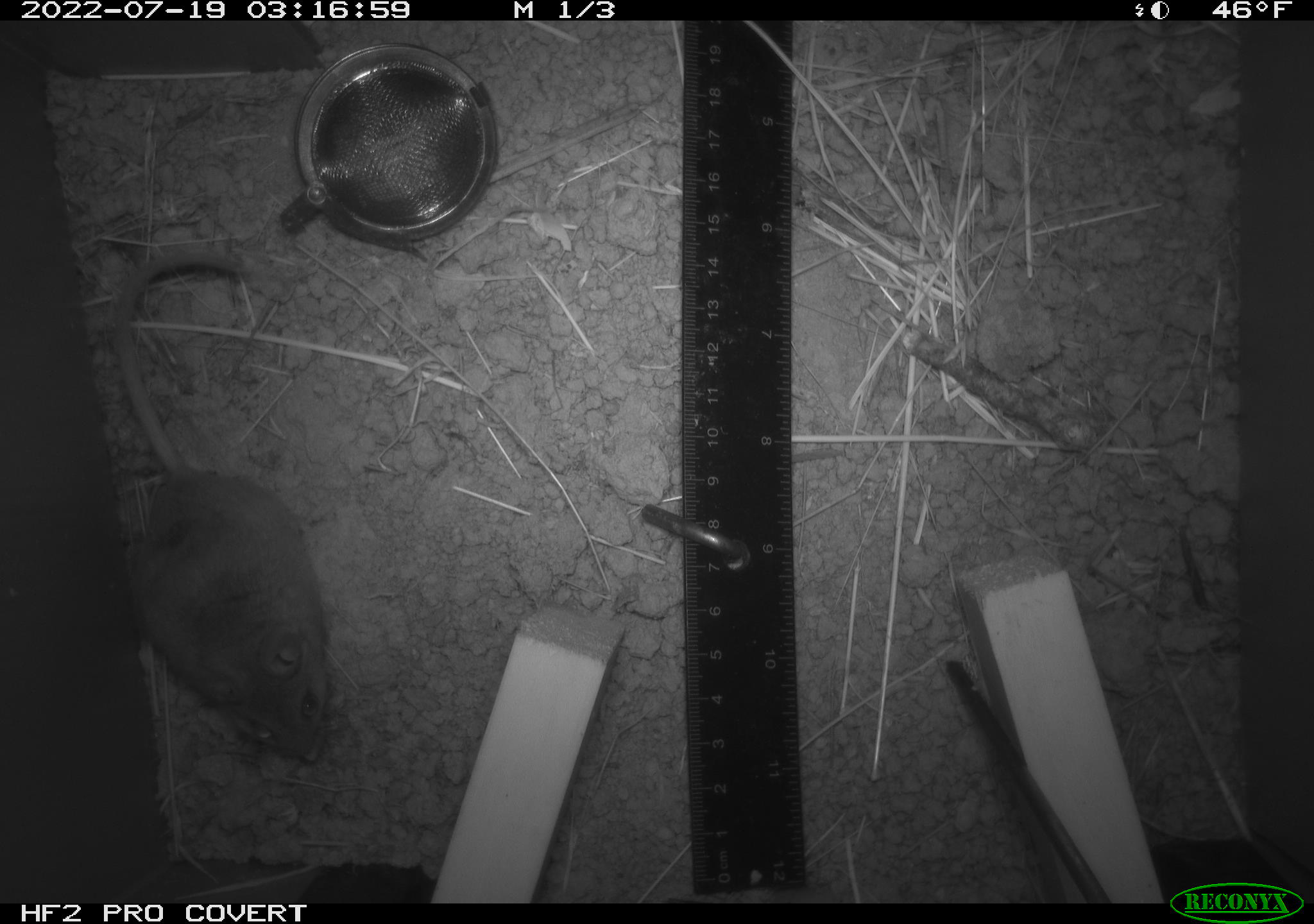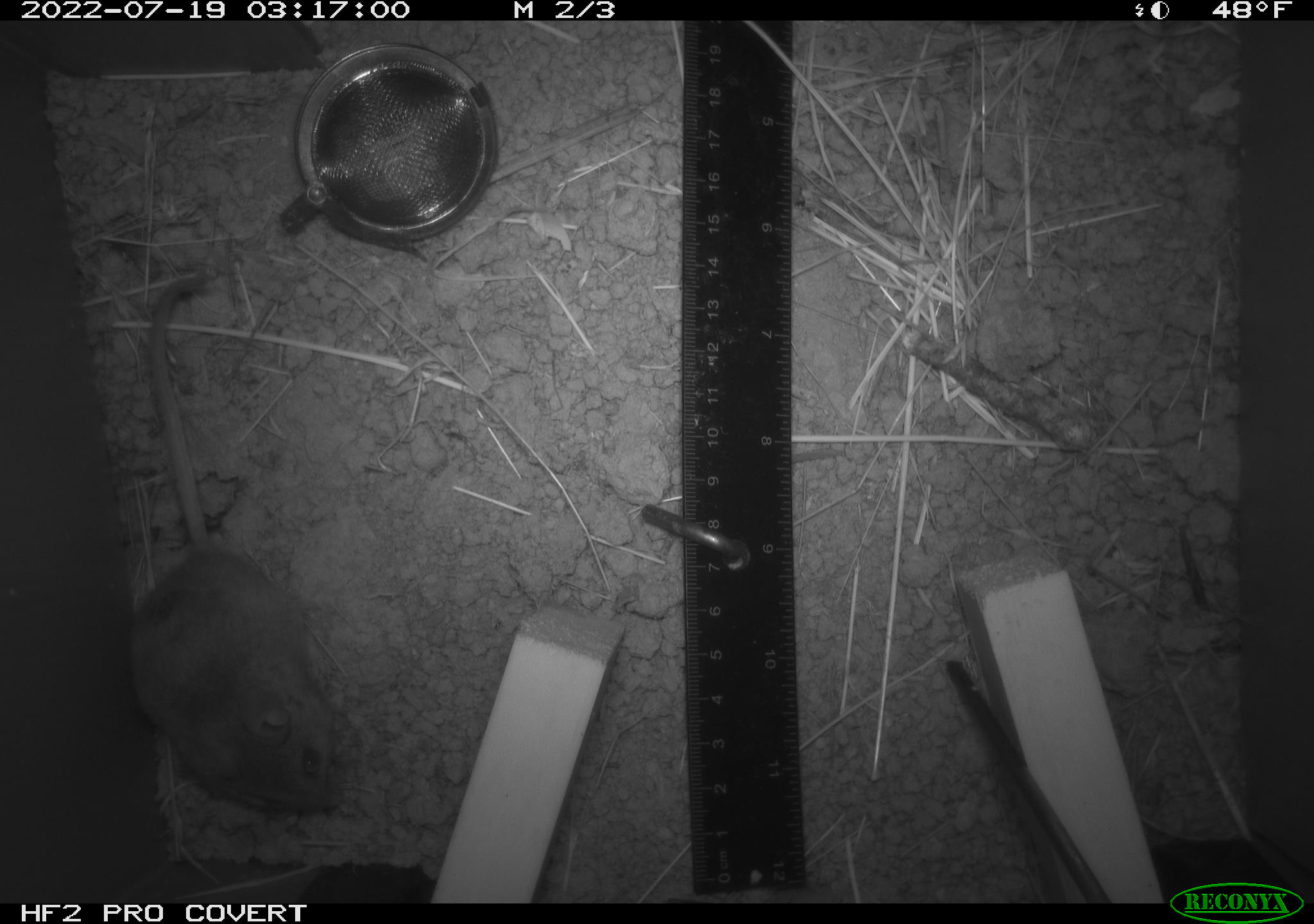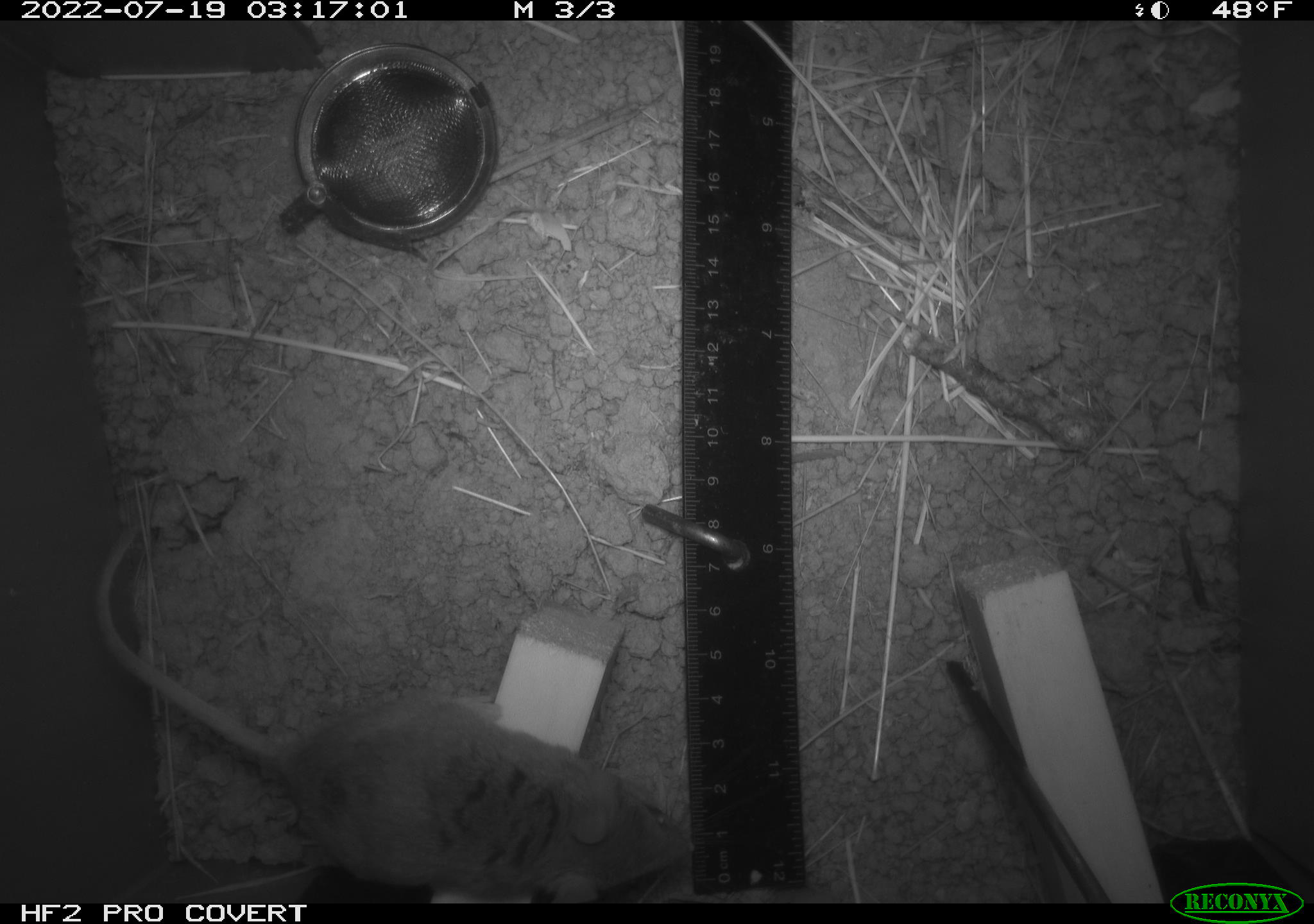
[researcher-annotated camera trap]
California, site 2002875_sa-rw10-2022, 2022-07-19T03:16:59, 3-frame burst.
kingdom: Animalia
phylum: Chordata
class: Mammalia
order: Rodentia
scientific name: Rodentia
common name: mouse species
Mouse species (Rodentia).